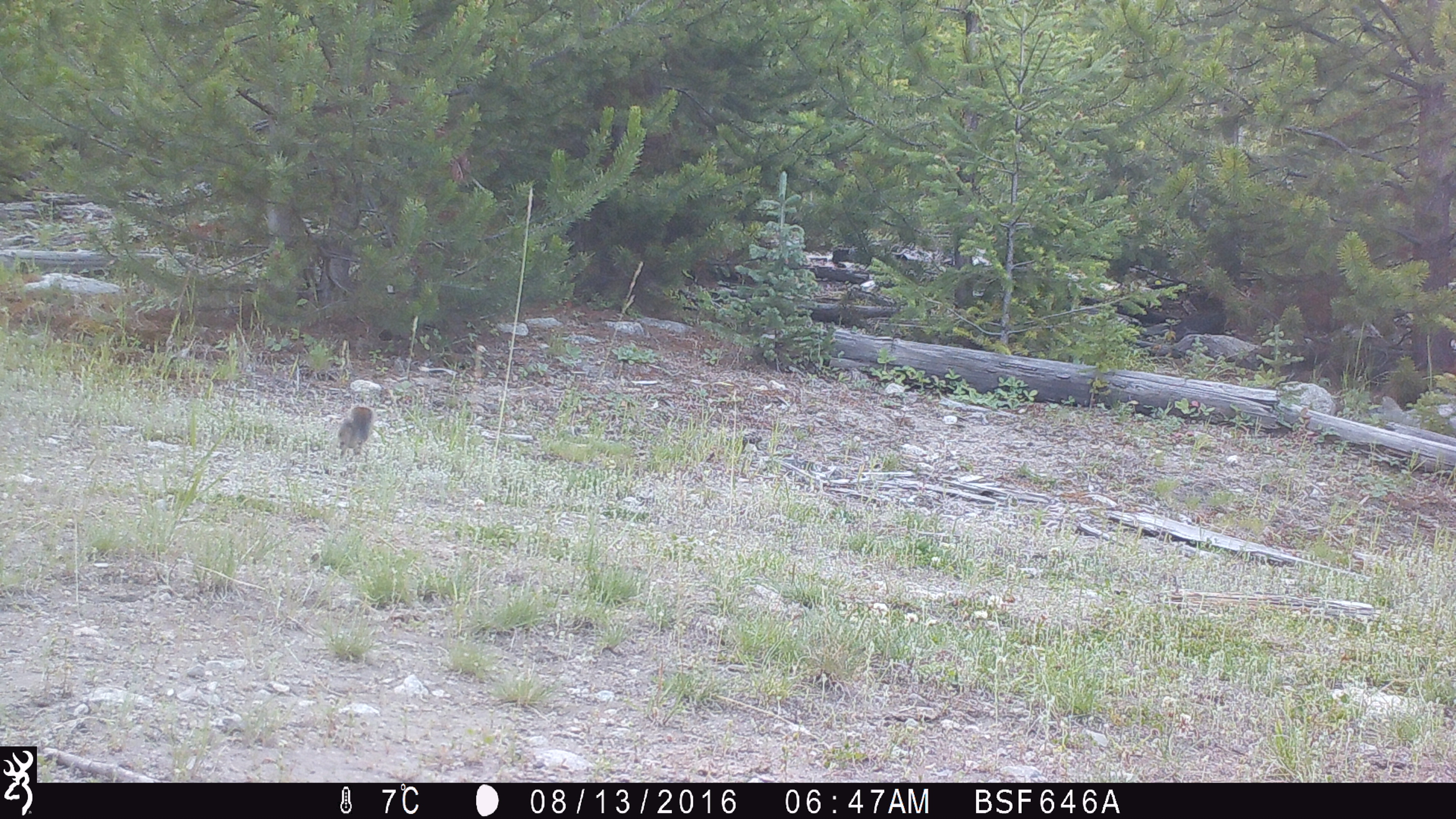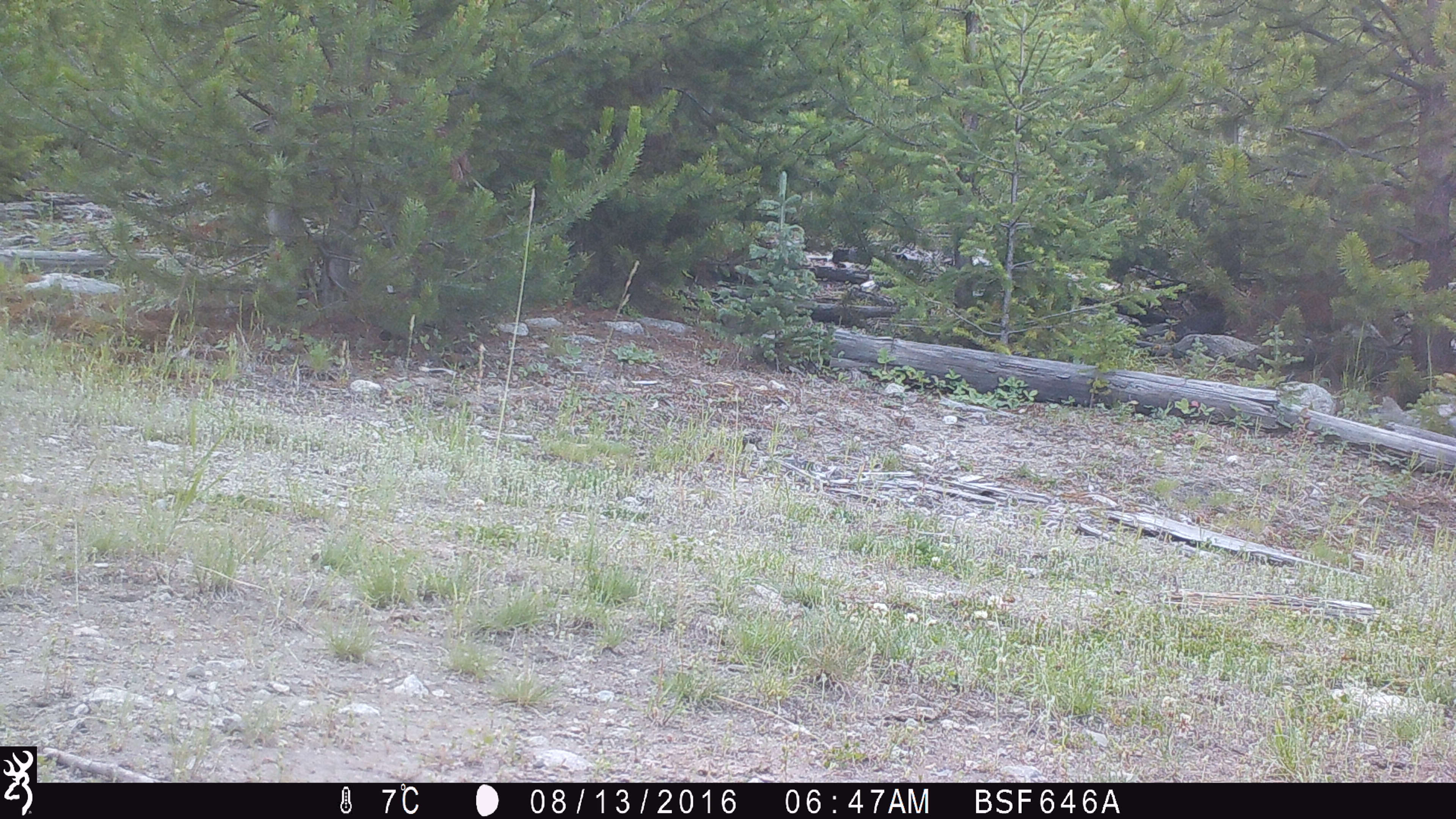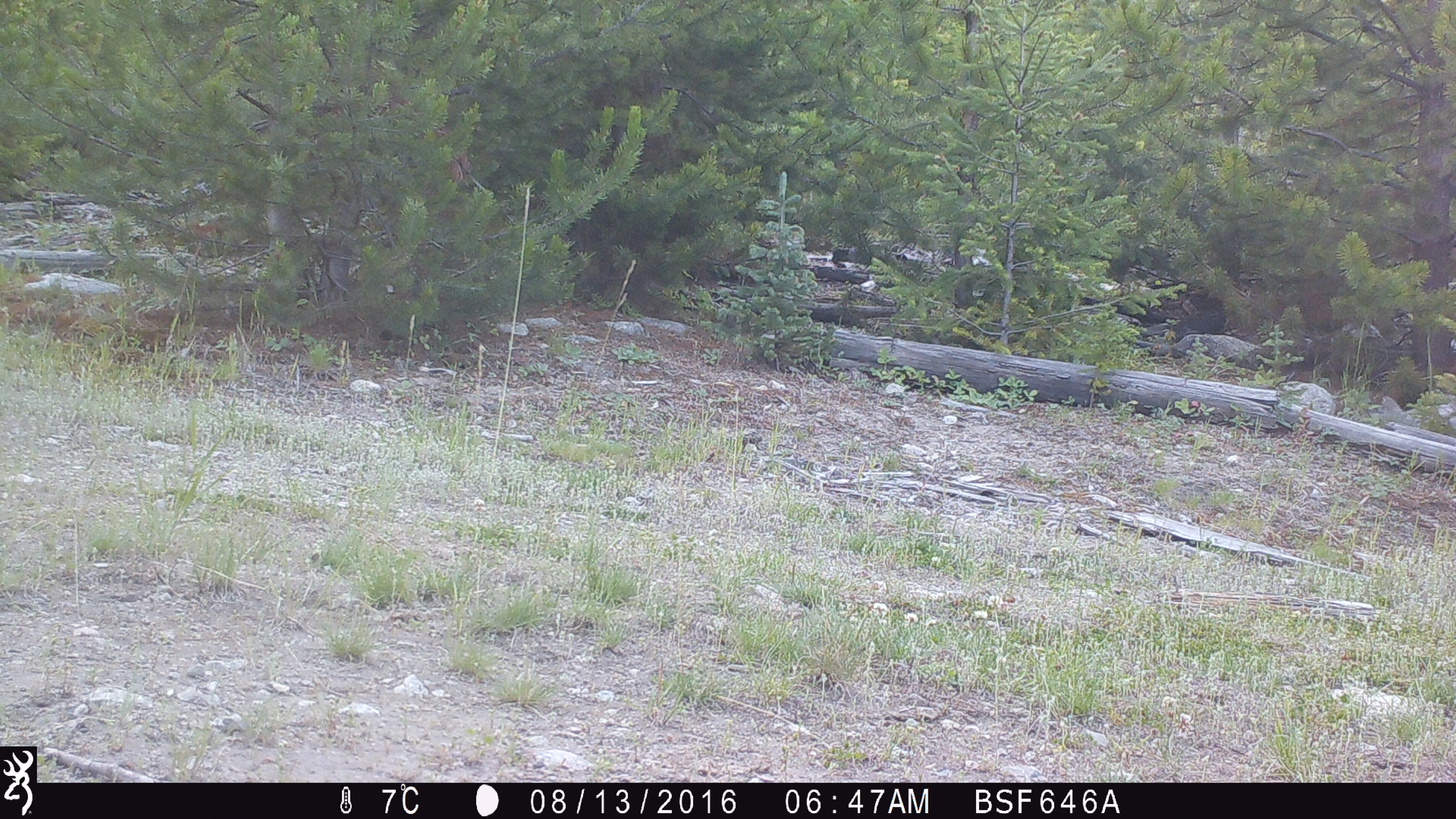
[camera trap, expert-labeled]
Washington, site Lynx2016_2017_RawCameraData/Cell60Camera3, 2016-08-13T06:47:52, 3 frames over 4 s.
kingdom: Animalia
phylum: Chordata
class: Mammalia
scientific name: Mammalia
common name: small mammal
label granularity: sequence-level